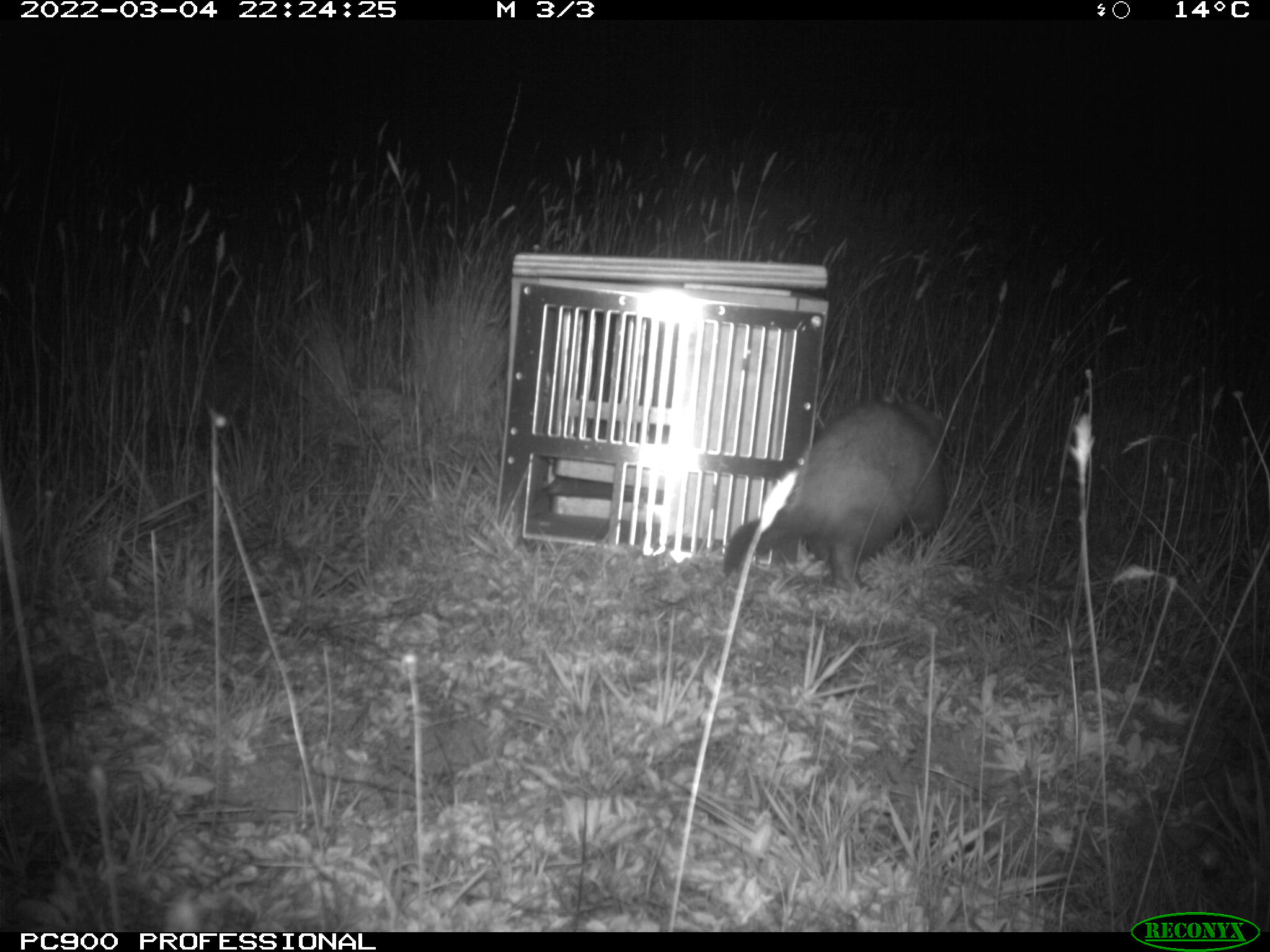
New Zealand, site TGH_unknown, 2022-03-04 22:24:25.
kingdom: Animalia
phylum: Chordata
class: Mammalia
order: Carnivora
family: Mustelidae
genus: Mustela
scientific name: Mustela furo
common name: ferret